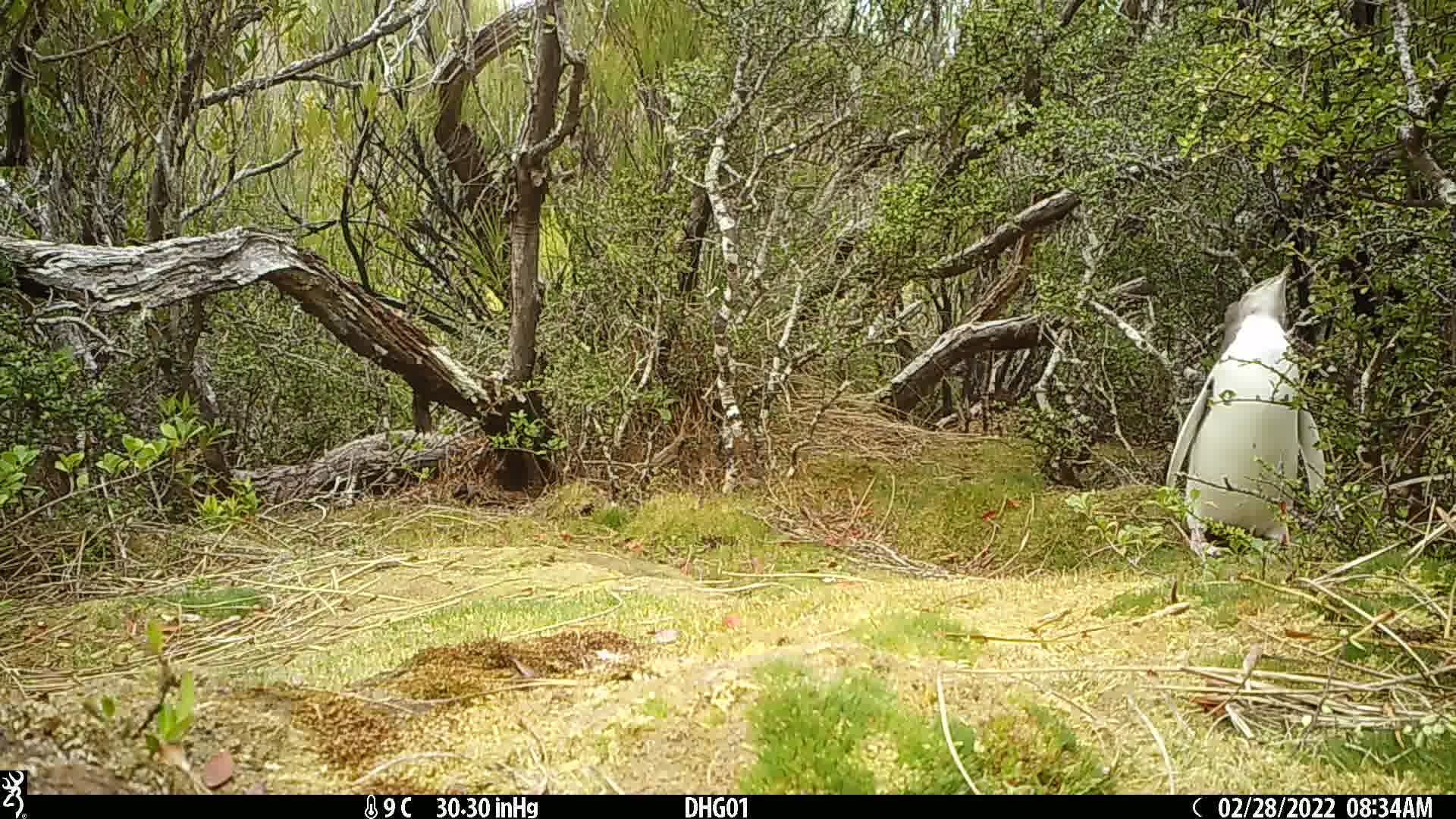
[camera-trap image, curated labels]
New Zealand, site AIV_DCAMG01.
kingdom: Animalia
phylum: Chordata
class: Aves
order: Sphenisciformes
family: Spheniscidae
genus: Megadyptes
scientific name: Megadyptes antipodes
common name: yellow-eyed penguin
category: yellow eyed penguin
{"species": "yellow eyed penguin (yellow-eyed penguin) (Megadyptes antipodes)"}